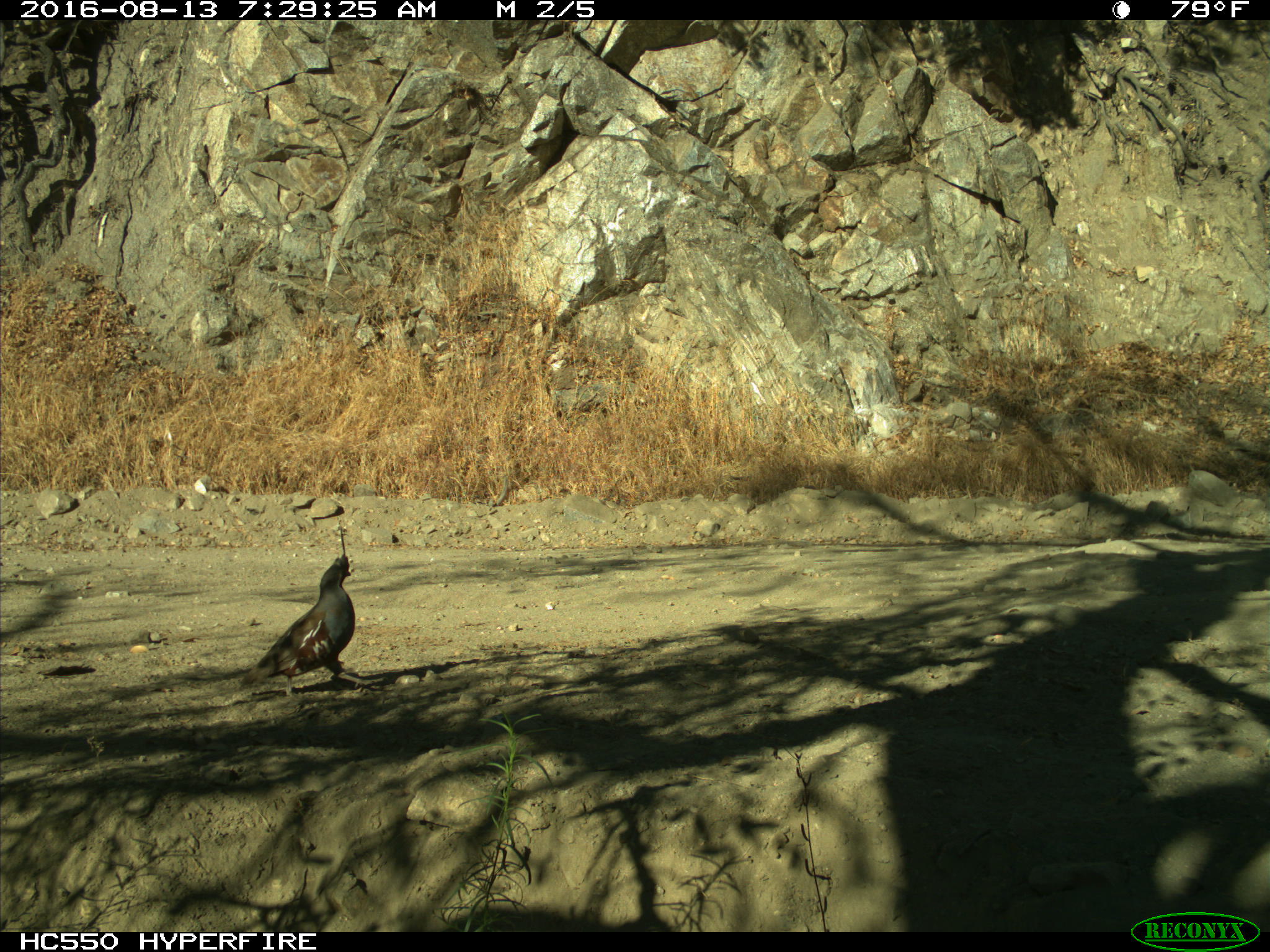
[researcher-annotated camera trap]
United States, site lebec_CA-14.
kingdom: Animalia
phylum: Chordata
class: Aves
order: Galliformes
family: Odontophoridae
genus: Callipepla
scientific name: Callipepla californica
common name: california quail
Callipepla californica (california quail).